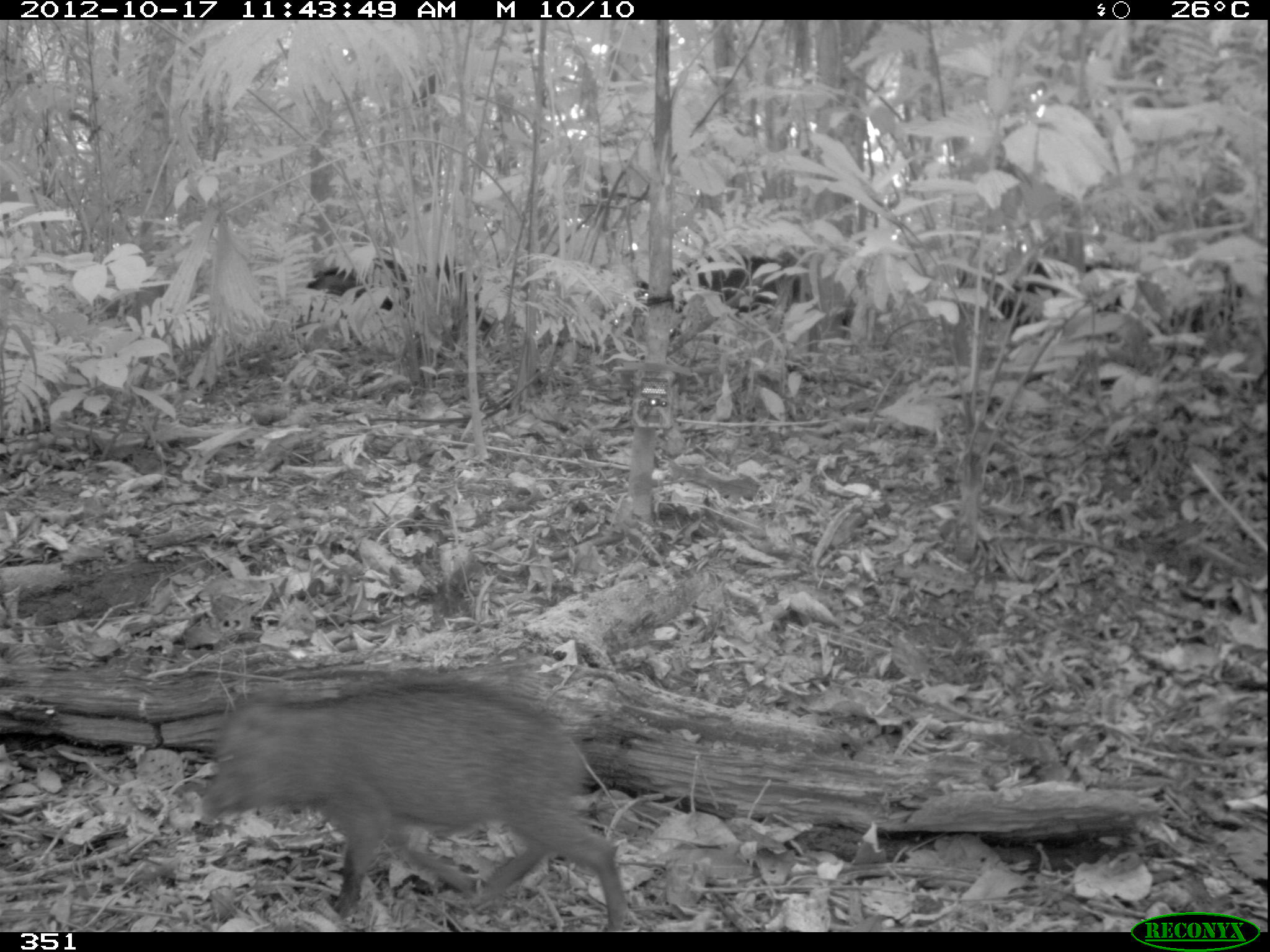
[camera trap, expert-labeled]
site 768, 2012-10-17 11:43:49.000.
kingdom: Animalia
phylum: Chordata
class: Mammalia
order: Artiodactyla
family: Tayassuidae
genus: Tayassu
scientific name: Tayassu pecari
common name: white-lipped peccary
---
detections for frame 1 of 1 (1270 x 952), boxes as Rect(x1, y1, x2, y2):
tayassu pecari: Rect(193, 680, 627, 931); Rect(634, 251, 822, 343); Rect(305, 256, 494, 333); Rect(954, 259, 1124, 327)